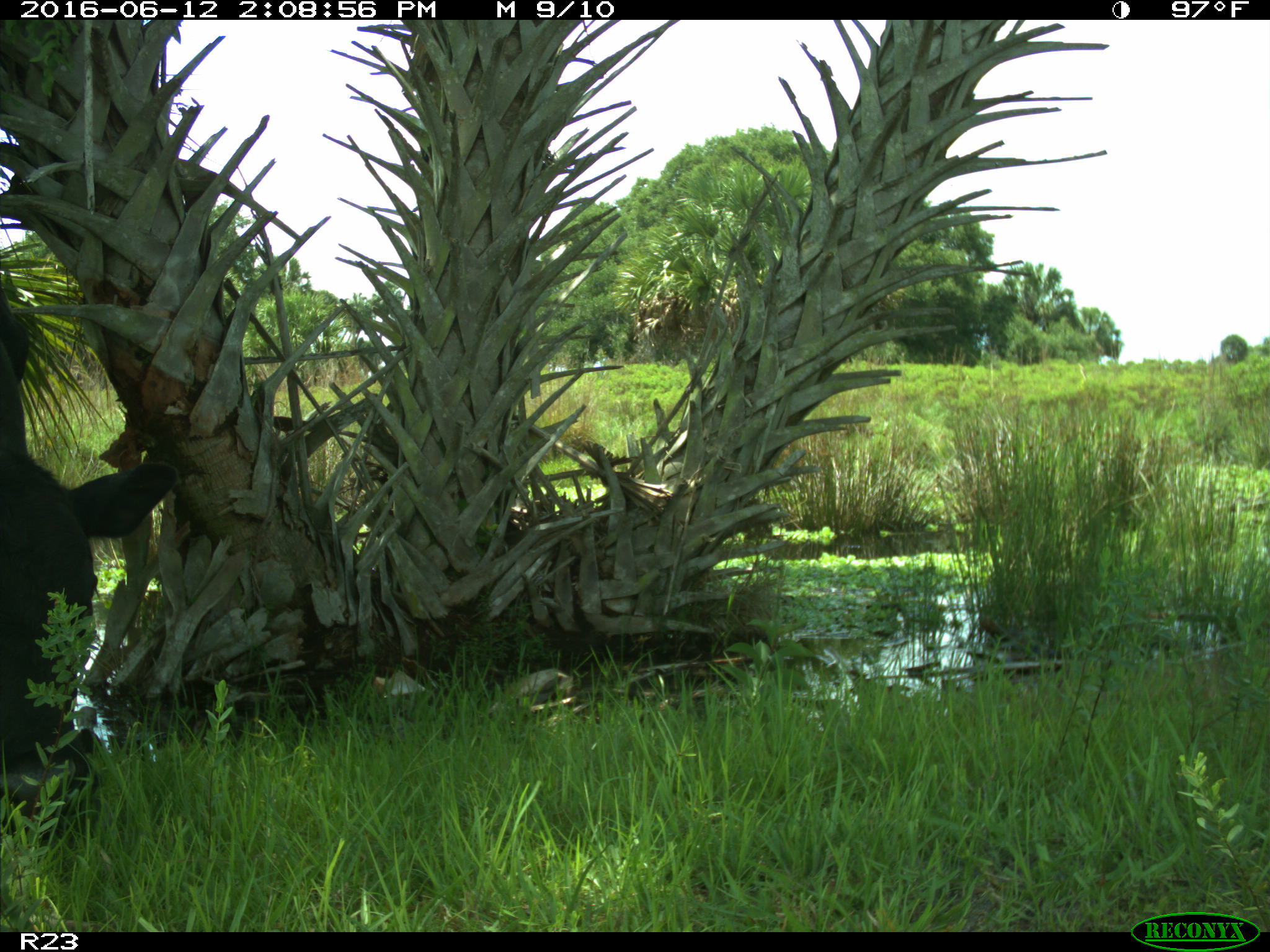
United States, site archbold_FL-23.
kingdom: Animalia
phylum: Chordata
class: Mammalia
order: Artiodactyla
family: Bovidae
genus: Bos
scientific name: Bos taurus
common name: domestic cow